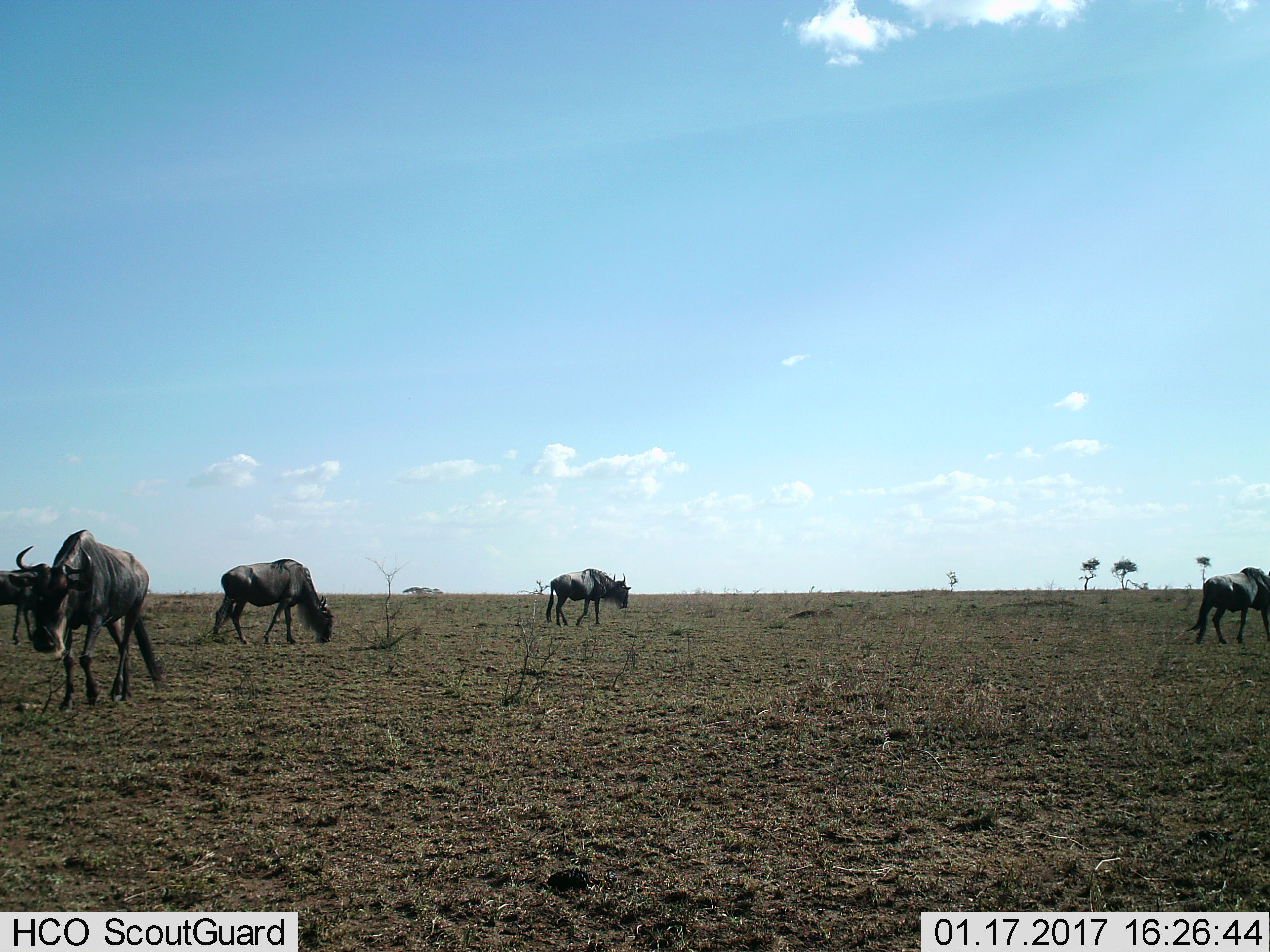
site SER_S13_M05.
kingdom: Animalia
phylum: Chordata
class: Mammalia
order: Artiodactyla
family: Bovidae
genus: Connochaetes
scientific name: Connochaetes taurinus taurinus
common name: blue wildebeest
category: wildebeestblue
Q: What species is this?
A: Wildebeestblue (blue wildebeest) (Connochaetes taurinus taurinus).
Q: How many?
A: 5.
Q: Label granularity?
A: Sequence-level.